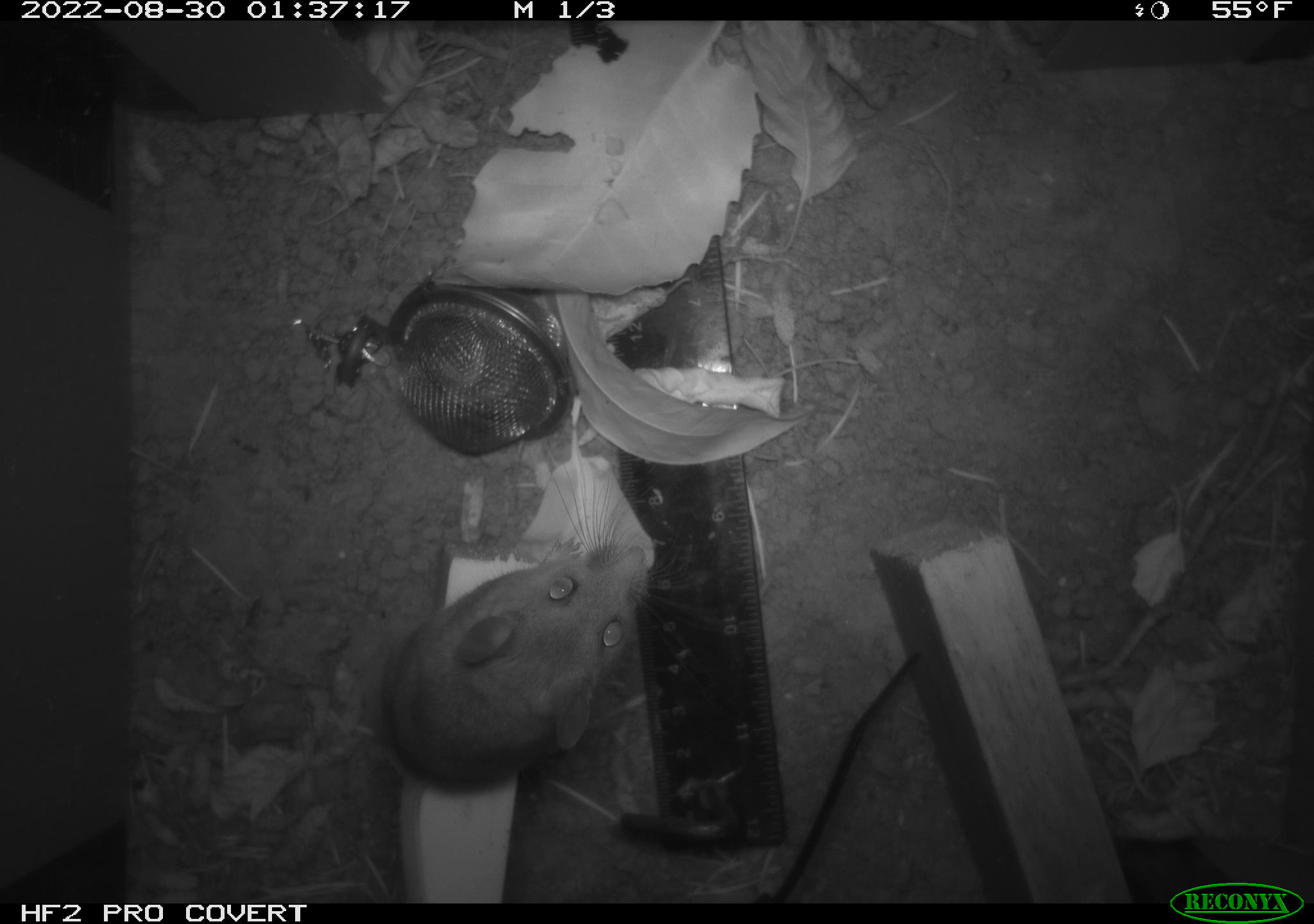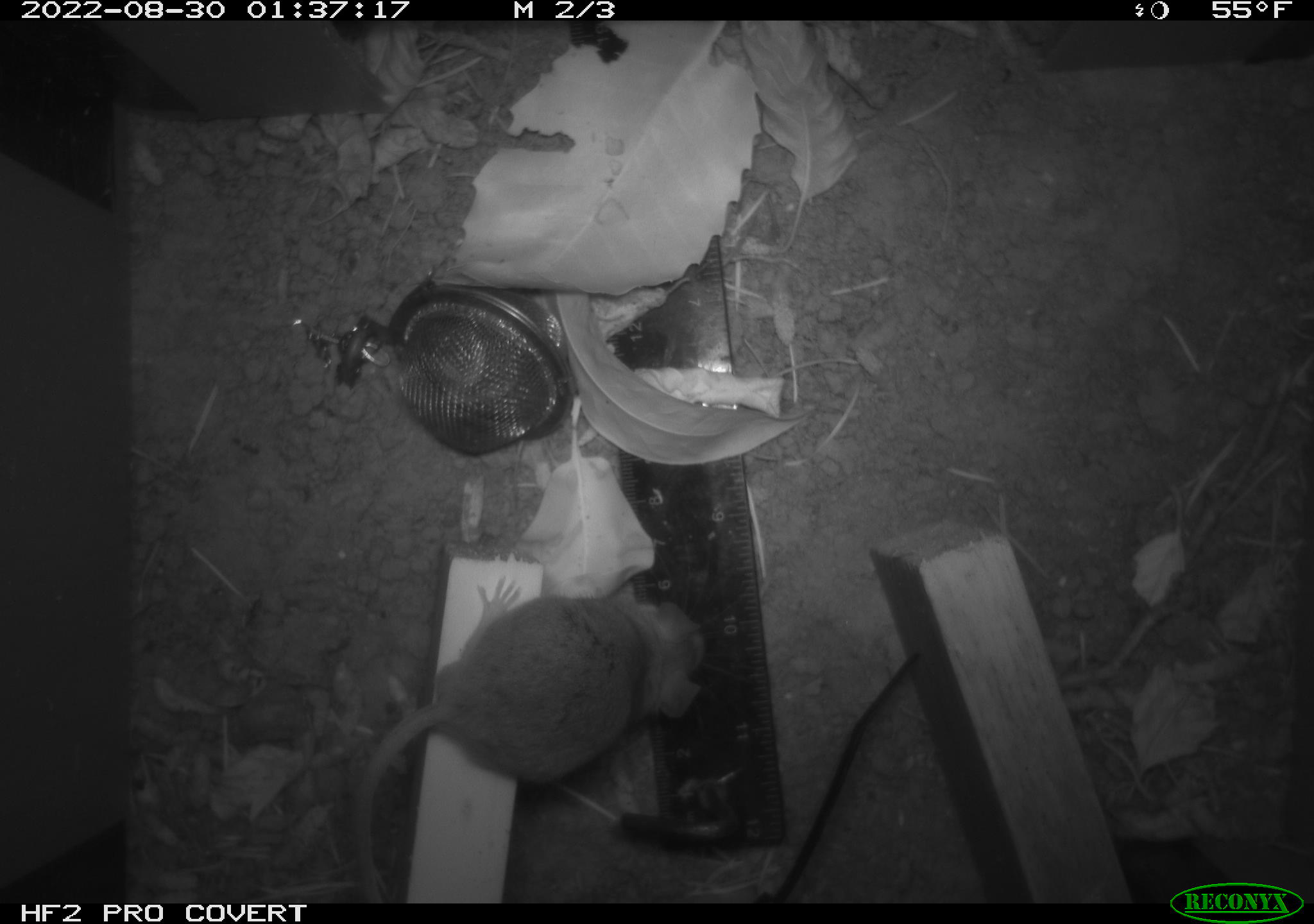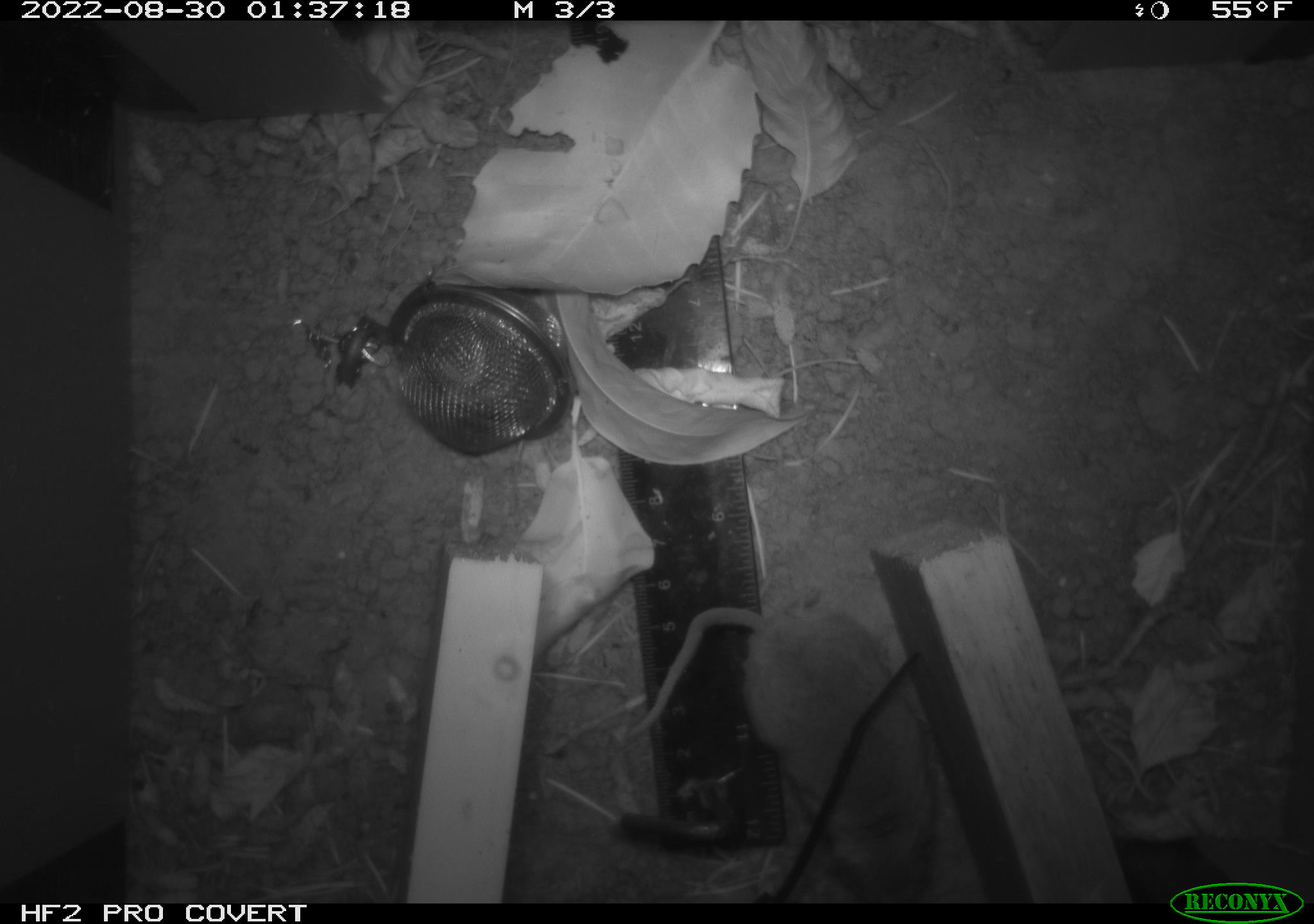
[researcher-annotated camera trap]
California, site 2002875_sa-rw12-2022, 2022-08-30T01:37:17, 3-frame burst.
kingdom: Animalia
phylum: Chordata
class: Mammalia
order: Rodentia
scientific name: Rodentia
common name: rodent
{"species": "rodent (Rodentia)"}